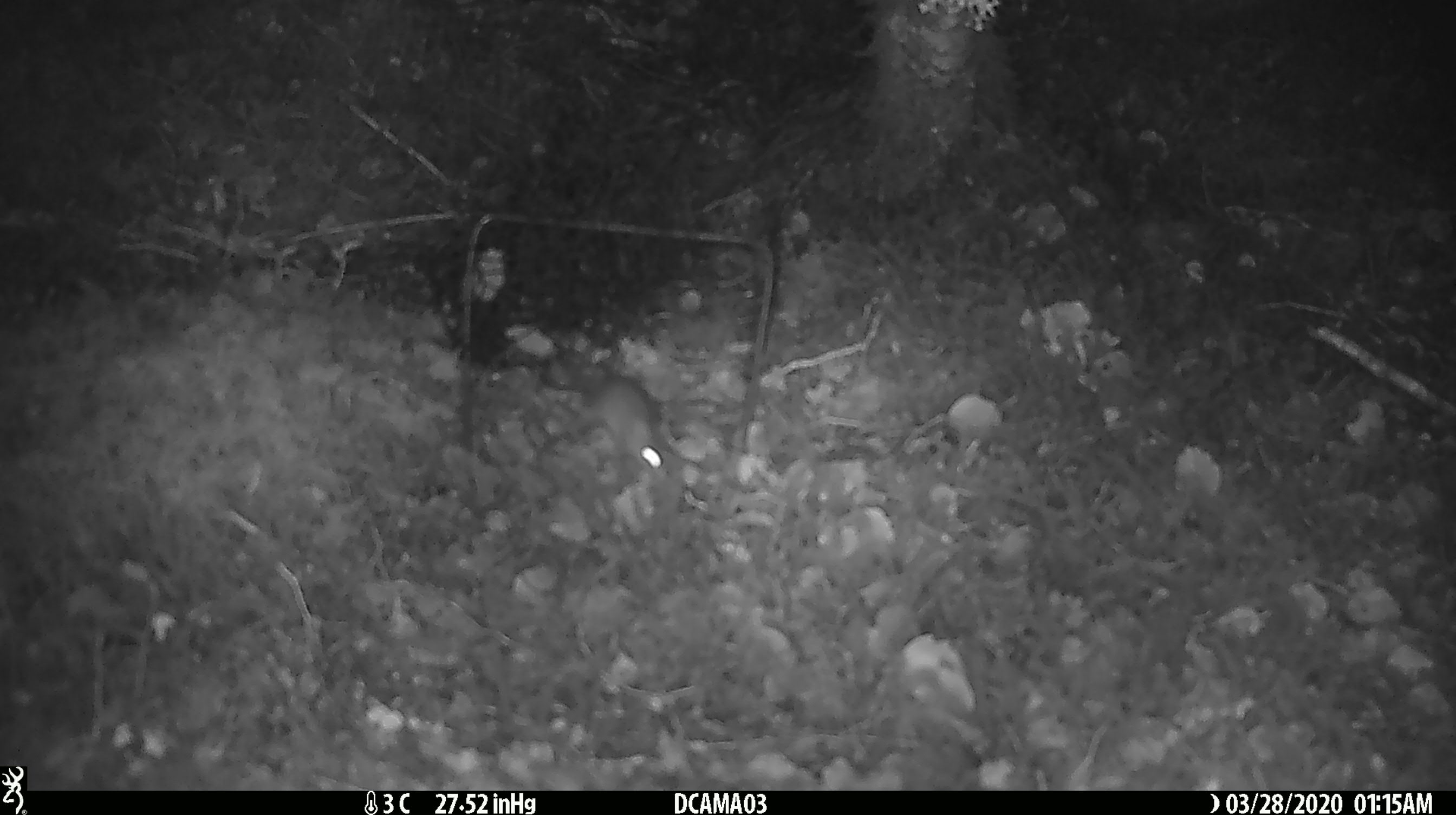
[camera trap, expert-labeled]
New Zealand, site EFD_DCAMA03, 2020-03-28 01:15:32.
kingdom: Animalia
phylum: Chordata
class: Mammalia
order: Rodentia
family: Muridae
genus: Mus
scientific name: Mus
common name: mouse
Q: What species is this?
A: Mouse (Mus).